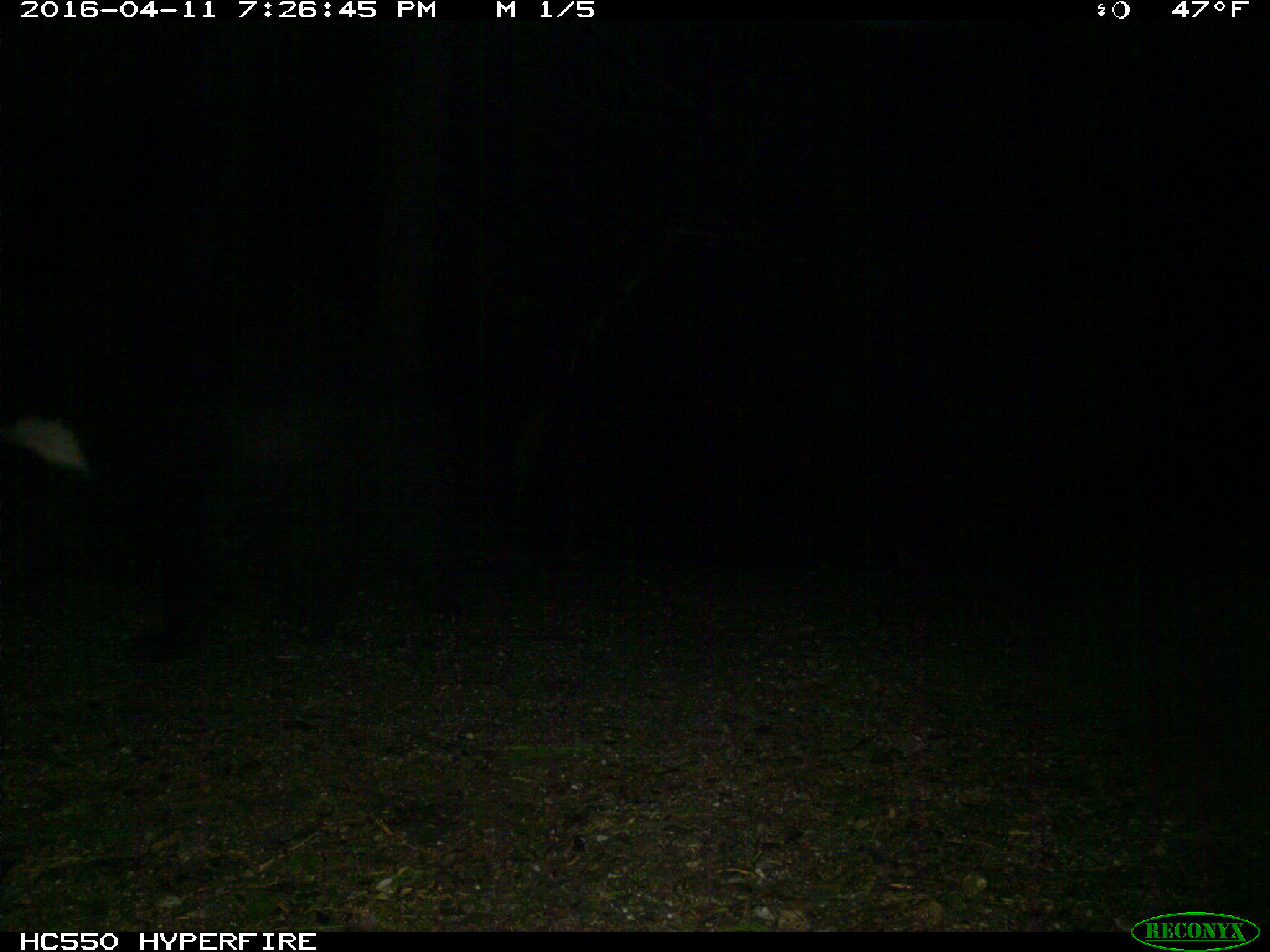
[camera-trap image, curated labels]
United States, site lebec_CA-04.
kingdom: Animalia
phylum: Chordata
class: Mammalia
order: Carnivora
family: Ursidae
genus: Ursus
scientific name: Ursus americanus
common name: american black bear